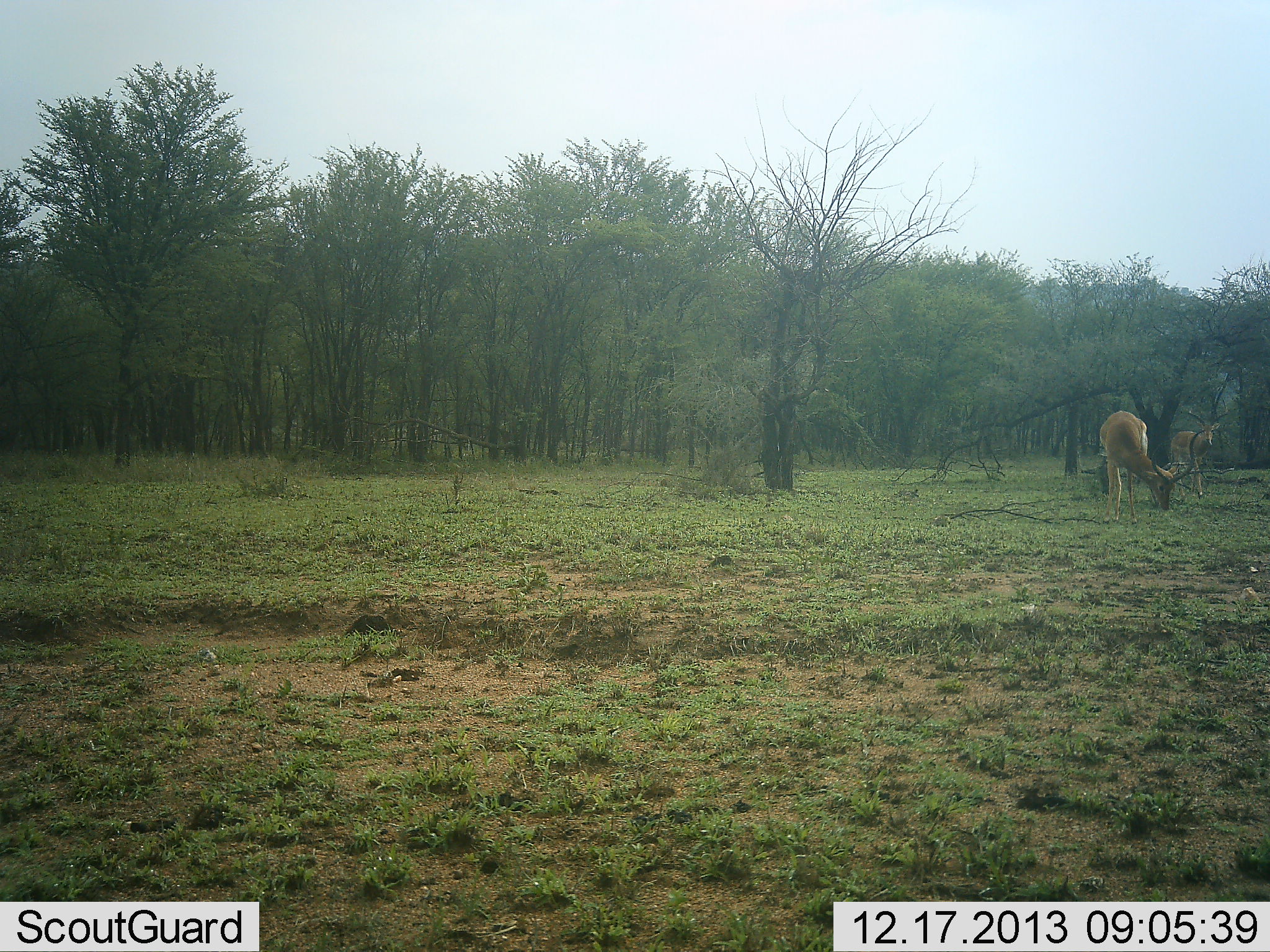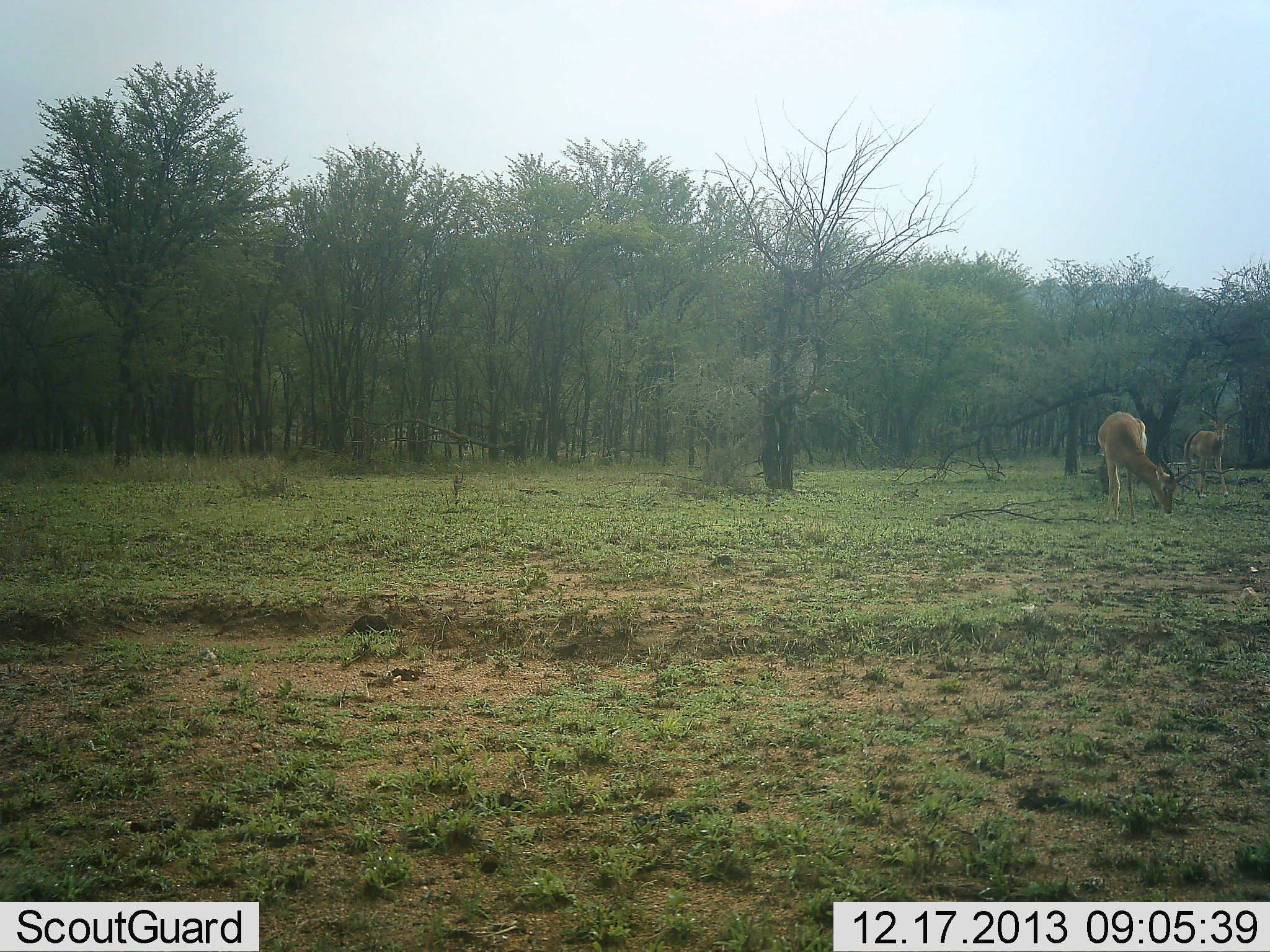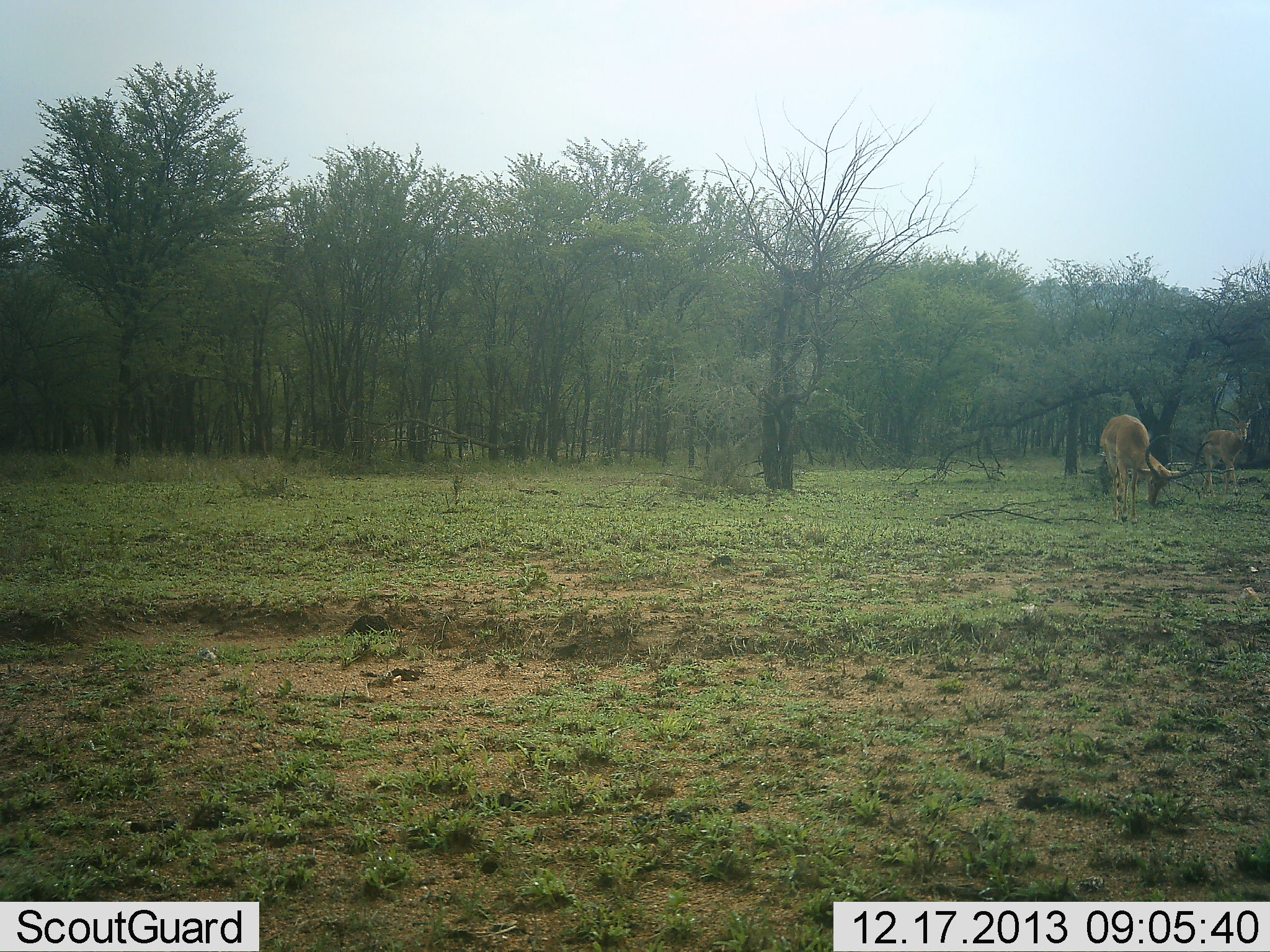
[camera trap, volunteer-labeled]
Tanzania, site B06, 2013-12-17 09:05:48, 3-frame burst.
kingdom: Animalia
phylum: Chordata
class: Mammalia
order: Artiodactyla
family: Bovidae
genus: Aepyceros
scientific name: Aepyceros melampus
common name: impala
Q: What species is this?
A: Impala (Aepyceros melampus).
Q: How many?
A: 2.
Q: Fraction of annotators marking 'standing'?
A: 30%.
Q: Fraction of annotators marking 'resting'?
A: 0%.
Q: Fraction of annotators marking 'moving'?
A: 40%.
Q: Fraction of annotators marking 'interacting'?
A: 0%.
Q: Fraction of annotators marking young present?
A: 0%.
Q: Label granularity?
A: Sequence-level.